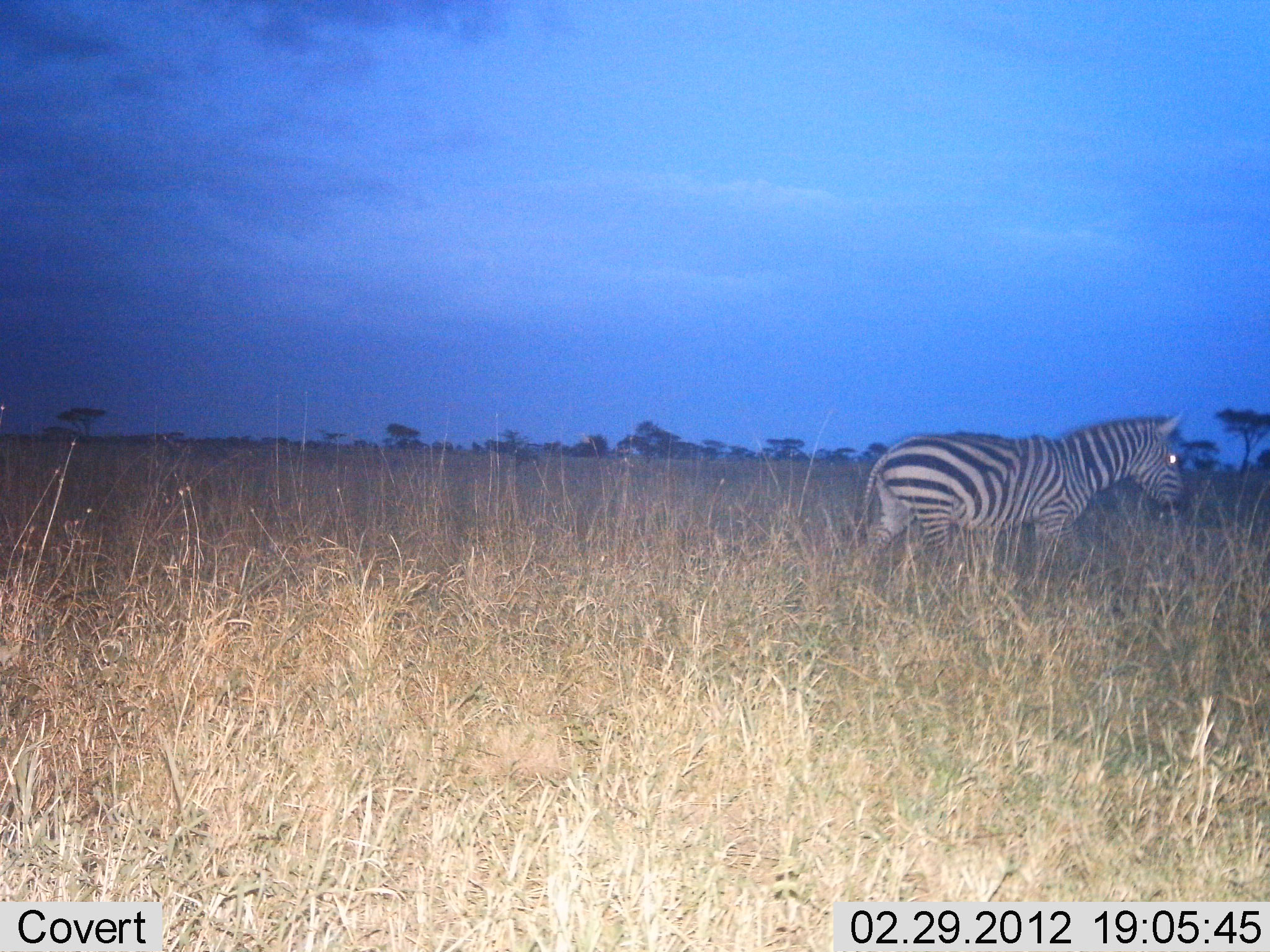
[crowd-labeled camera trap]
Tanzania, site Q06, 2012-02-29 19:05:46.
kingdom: Animalia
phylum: Chordata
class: Mammalia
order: Perissodactyla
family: Equidae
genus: Equus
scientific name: Equus quagga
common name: plains zebra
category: zebra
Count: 1.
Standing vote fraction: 62%.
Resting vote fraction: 0%.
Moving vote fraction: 38%.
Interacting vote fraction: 0%.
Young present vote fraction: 0%.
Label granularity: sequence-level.